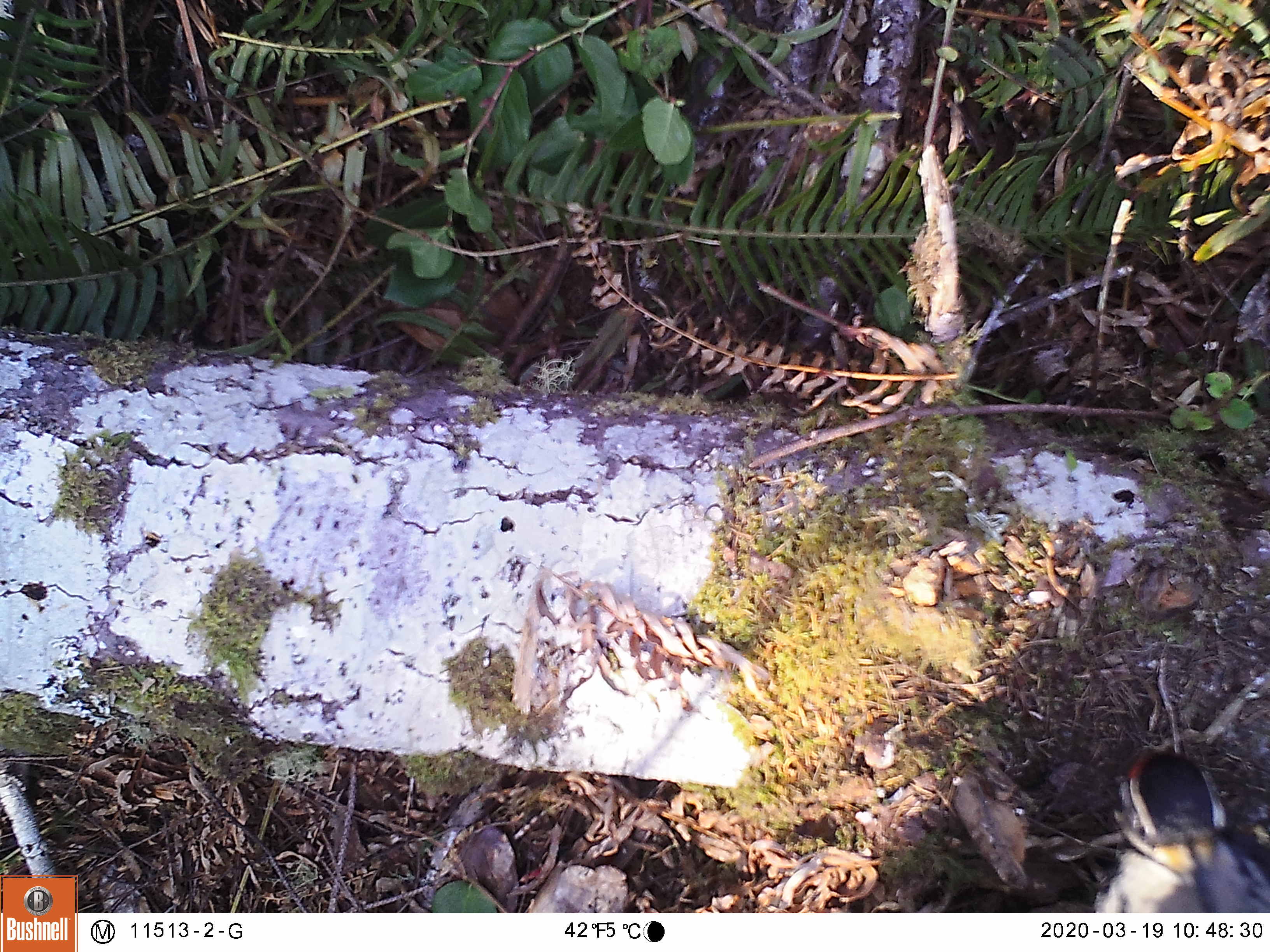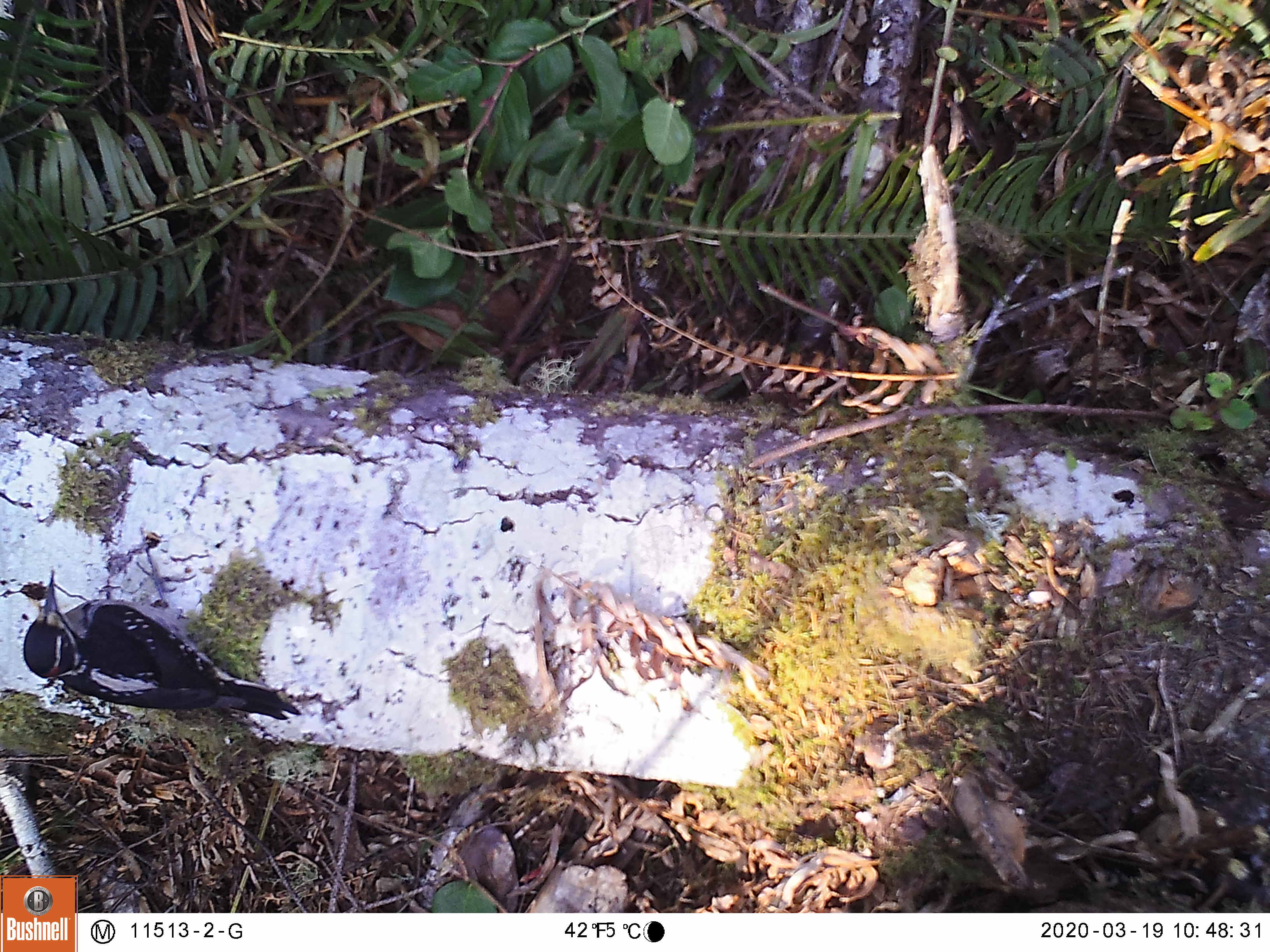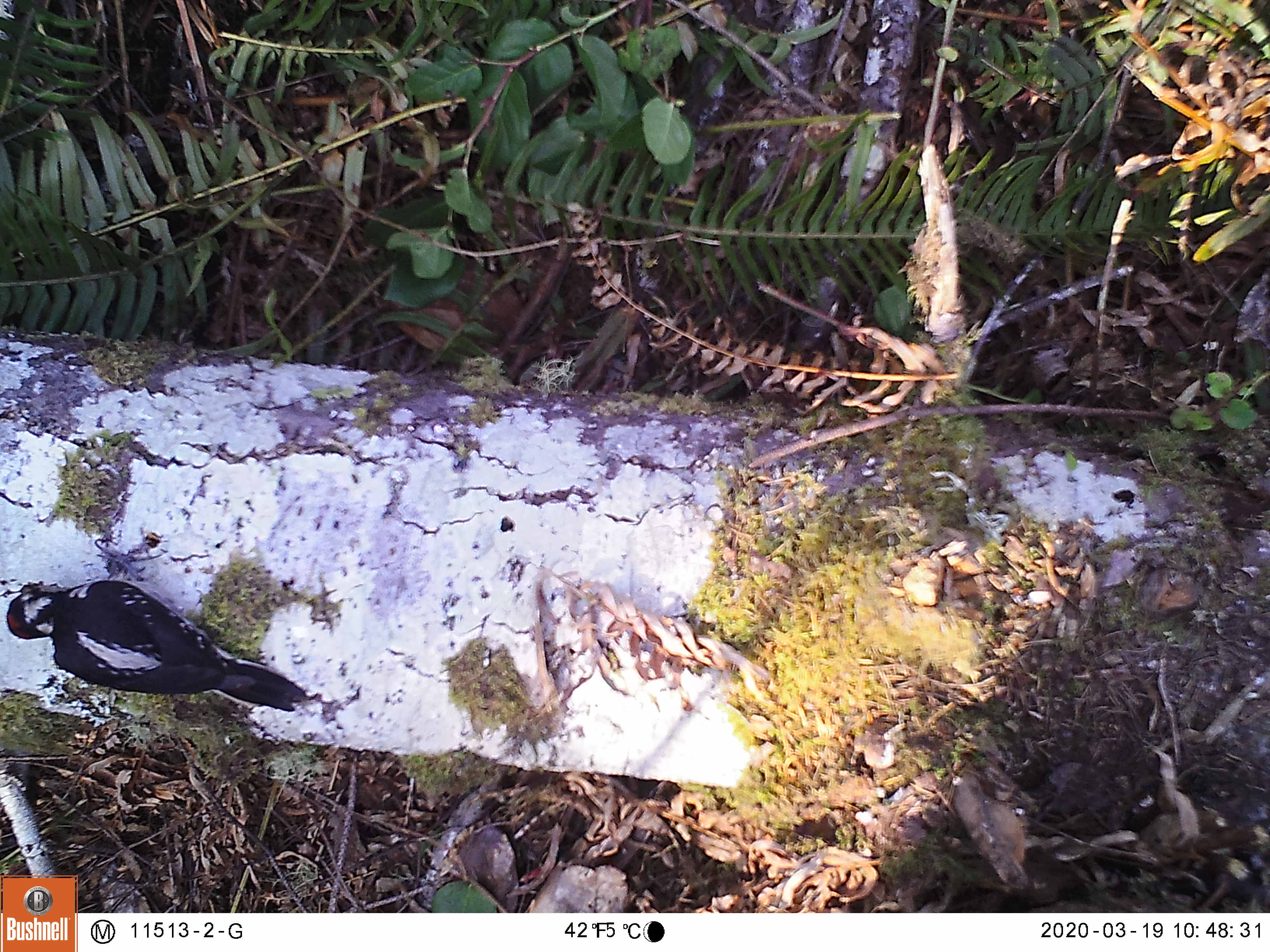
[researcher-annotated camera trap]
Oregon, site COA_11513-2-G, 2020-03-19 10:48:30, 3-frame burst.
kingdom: Animalia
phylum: Chordata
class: Aves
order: Piciformes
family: Picidae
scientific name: Picidae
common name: woodpeckers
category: picidae family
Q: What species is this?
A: Picidae family (woodpeckers) (Picidae).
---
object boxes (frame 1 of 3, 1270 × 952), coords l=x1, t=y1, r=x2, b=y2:
picidae family: l=1071, t=744, r=1263, b=909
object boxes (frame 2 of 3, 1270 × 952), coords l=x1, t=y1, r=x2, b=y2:
picidae family: l=22, t=567, r=305, b=726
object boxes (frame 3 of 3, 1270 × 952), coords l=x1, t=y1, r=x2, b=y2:
picidae family: l=4, t=577, r=308, b=712